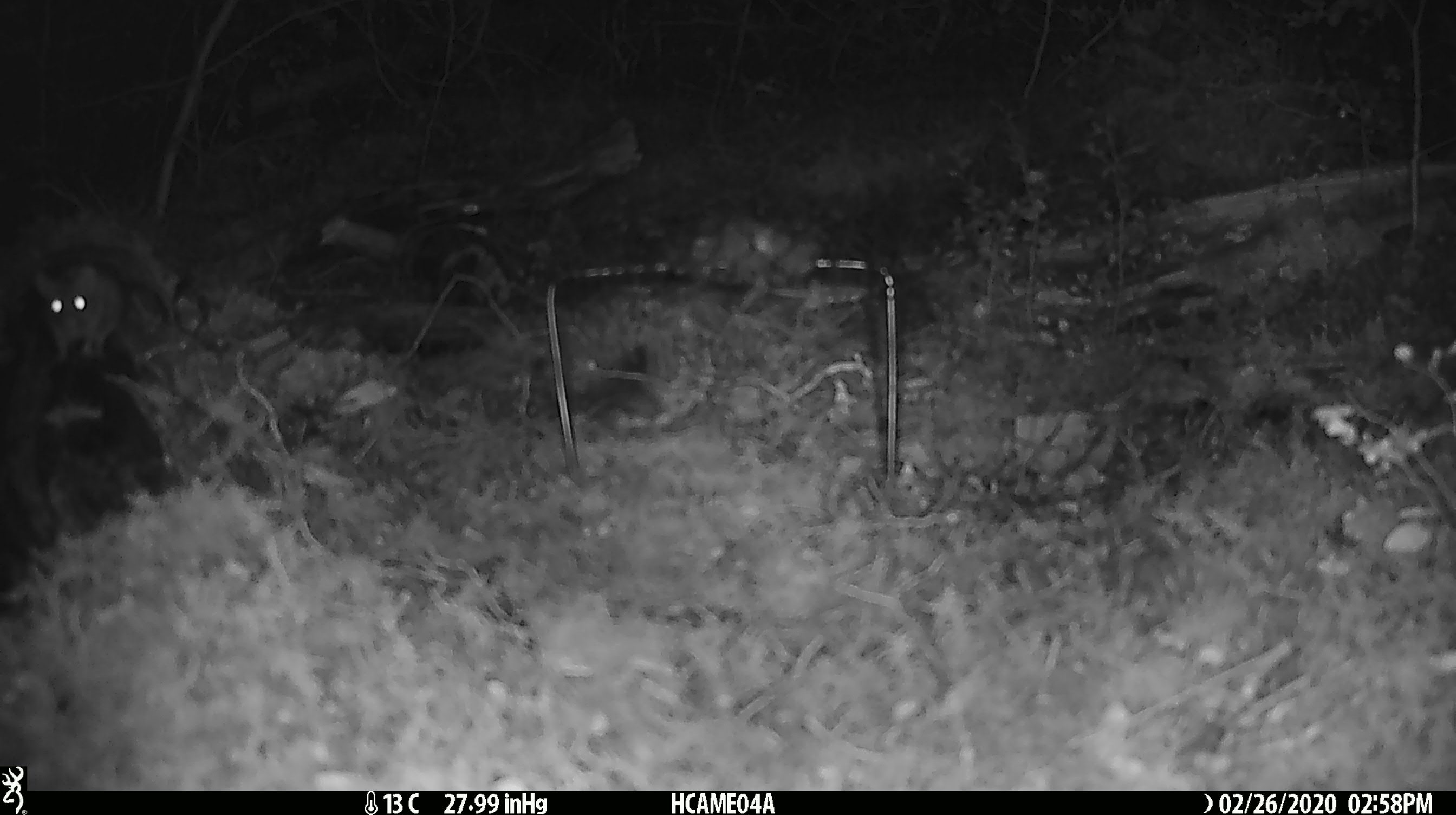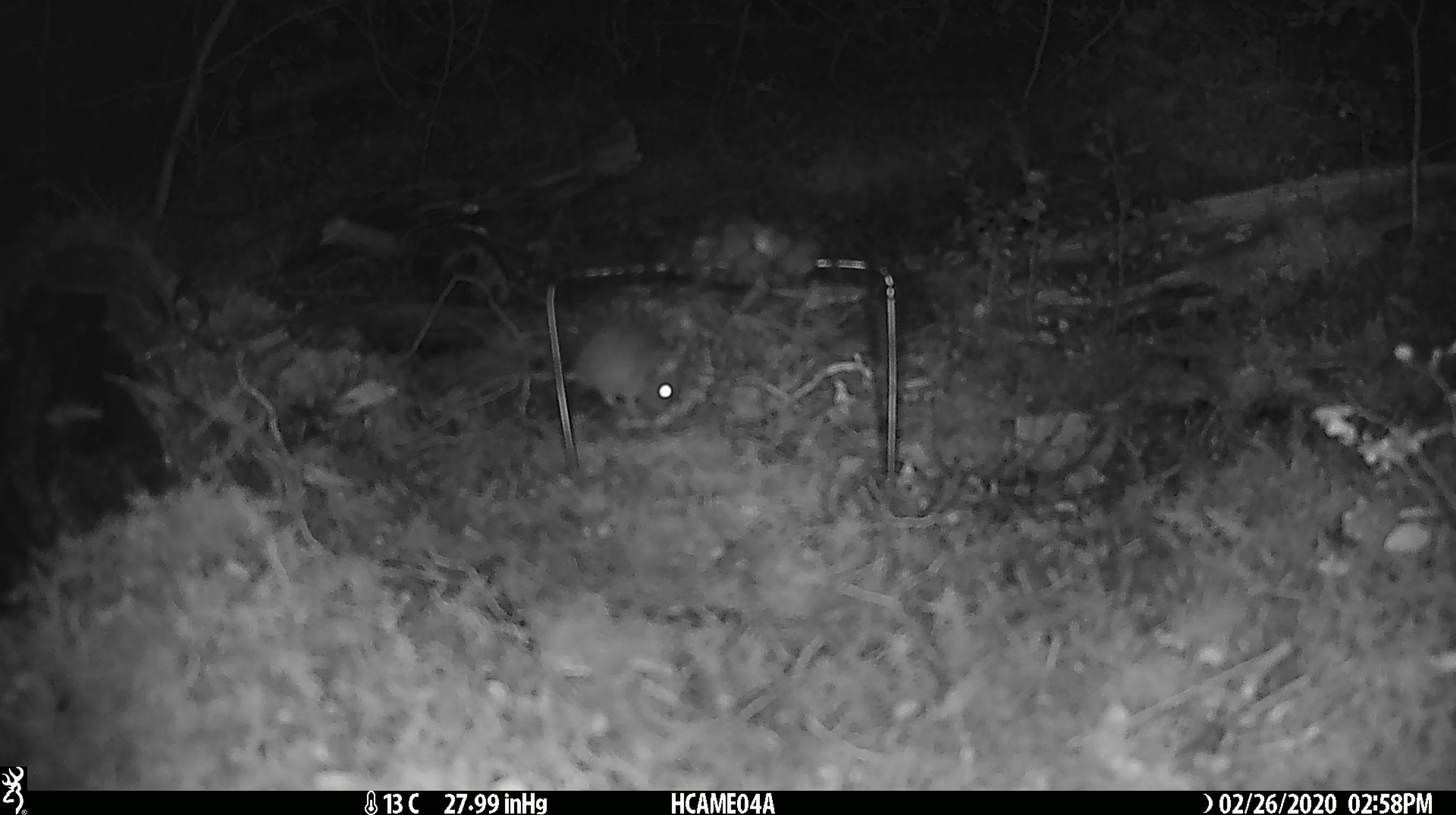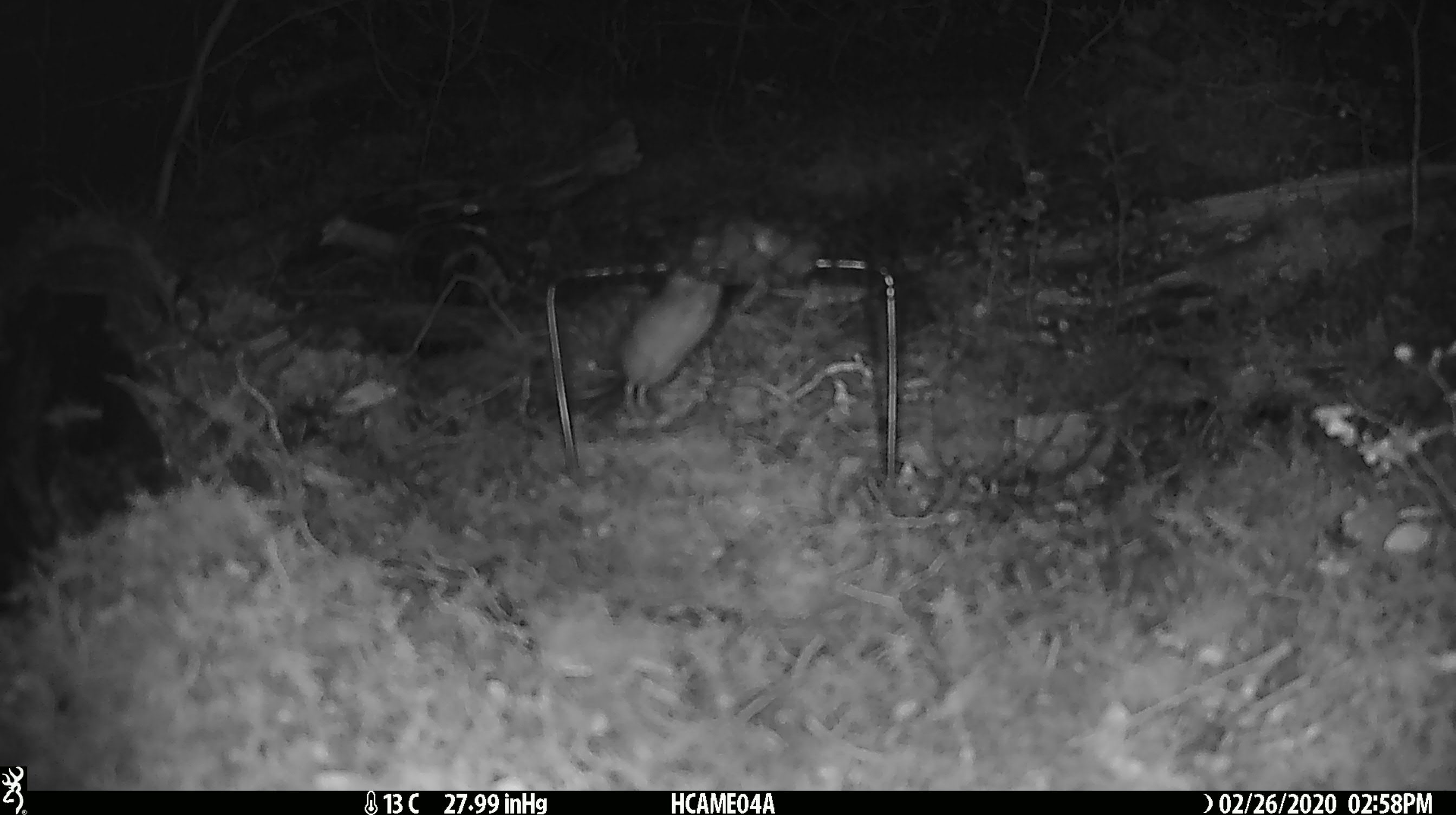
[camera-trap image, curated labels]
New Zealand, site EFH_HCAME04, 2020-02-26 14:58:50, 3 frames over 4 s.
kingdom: Animalia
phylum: Chordata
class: Mammalia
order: Rodentia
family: Muridae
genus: Mus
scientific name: Mus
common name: mouse